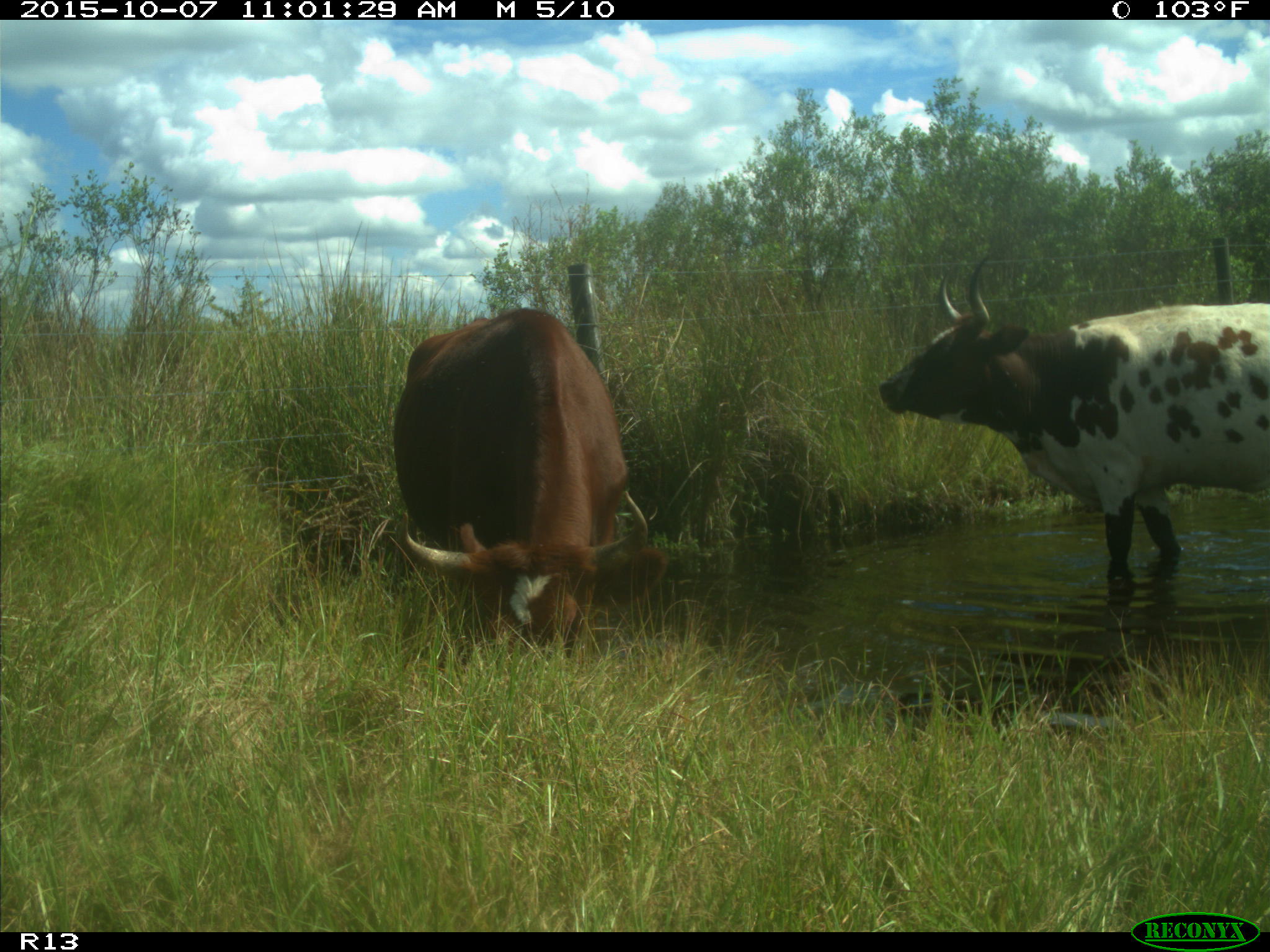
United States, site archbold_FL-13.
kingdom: Animalia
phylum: Chordata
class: Mammalia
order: Artiodactyla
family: Bovidae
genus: Bos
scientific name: Bos taurus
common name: domestic cow